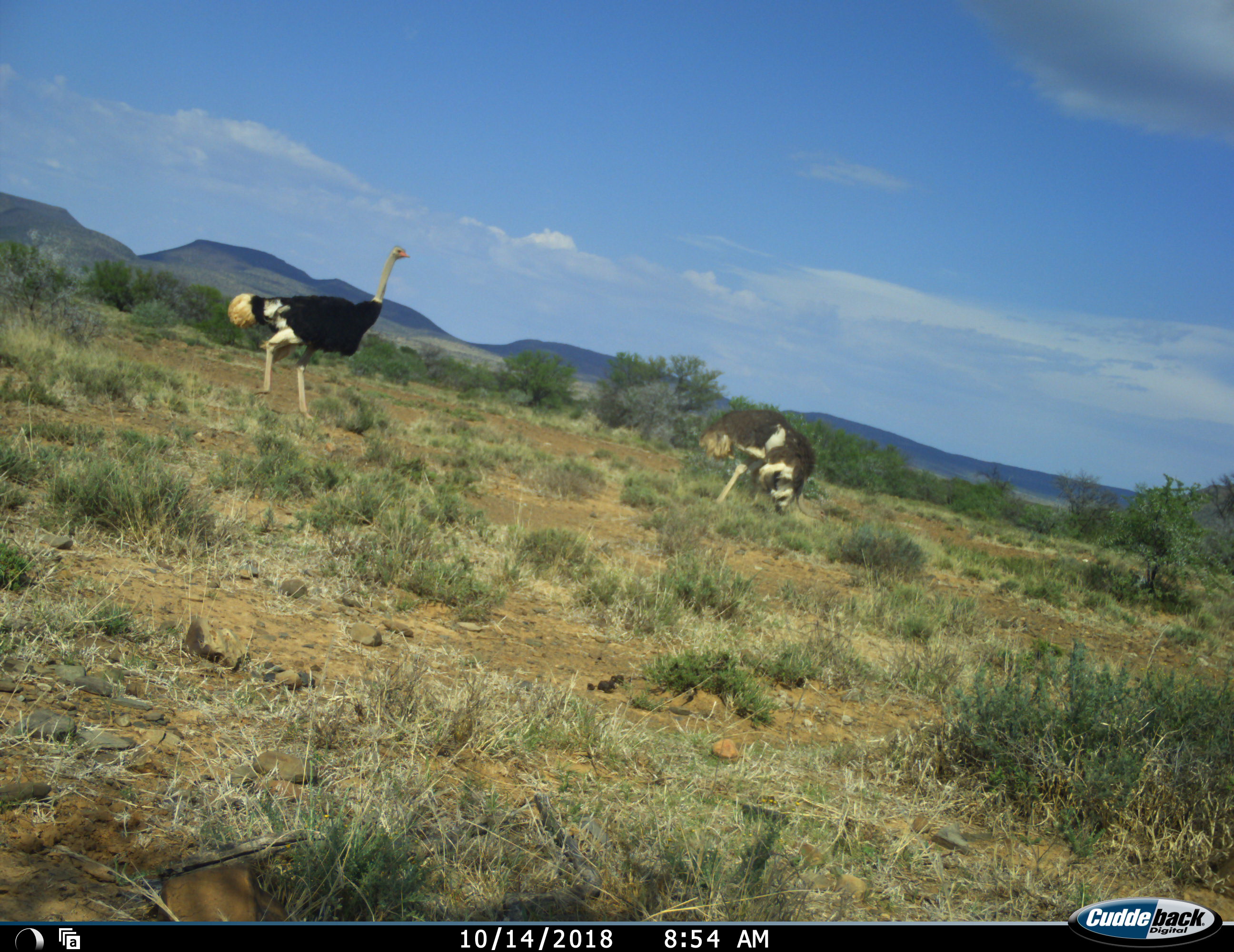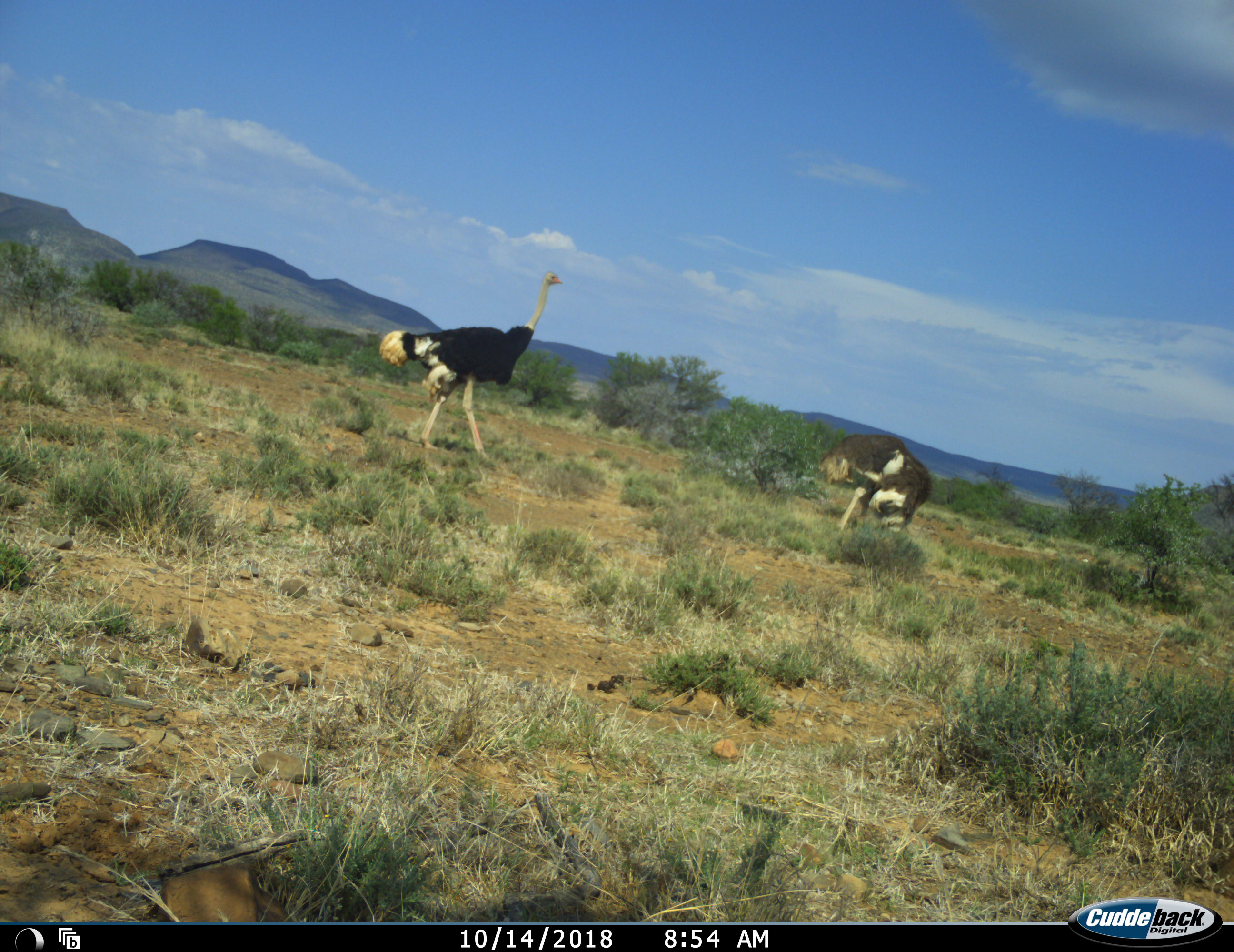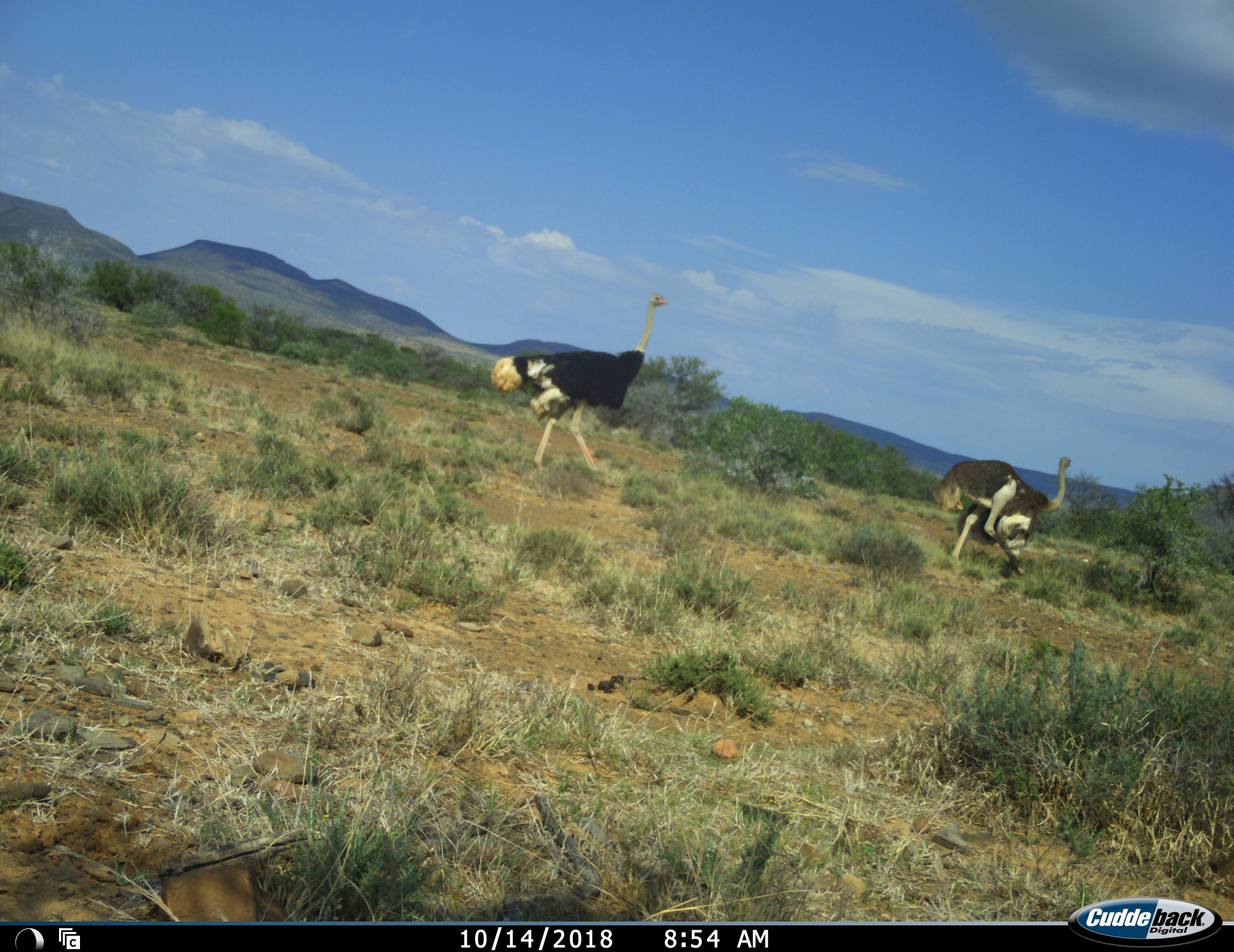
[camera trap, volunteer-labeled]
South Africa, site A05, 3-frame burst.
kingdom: Animalia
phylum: Chordata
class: Aves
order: Struthioniformes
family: Struthionidae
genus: Struthio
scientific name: Struthio camelus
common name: ostrich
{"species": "ostrich (Struthio camelus)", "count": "2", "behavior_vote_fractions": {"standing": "0%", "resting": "0%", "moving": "100%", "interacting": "10%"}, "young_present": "0%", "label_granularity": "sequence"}